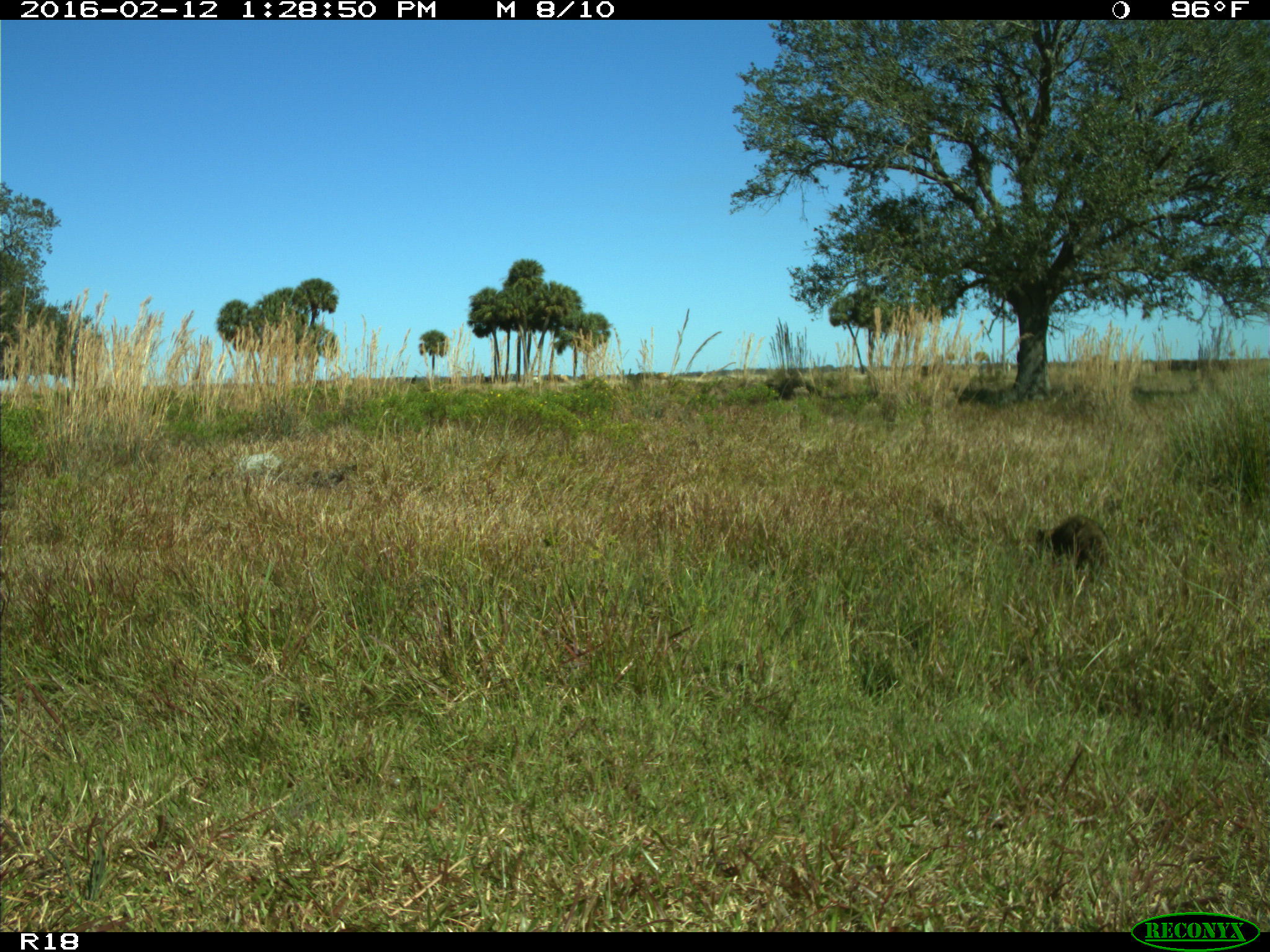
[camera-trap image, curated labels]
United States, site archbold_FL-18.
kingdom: Animalia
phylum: Chordata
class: Mammalia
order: Carnivora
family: Procyonidae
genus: Procyon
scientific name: Procyon lotor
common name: common raccoon